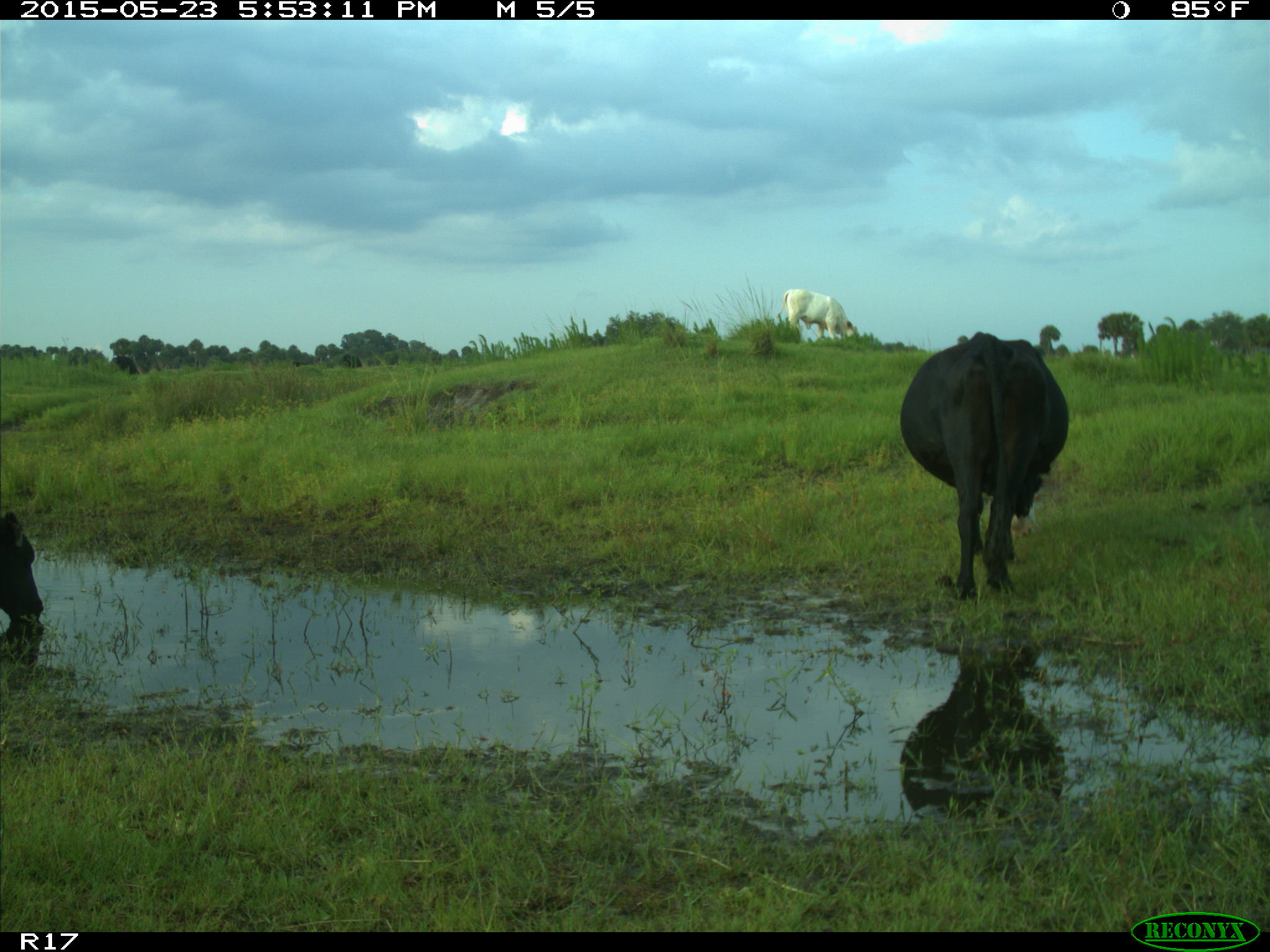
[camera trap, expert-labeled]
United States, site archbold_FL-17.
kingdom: Animalia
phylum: Chordata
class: Mammalia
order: Artiodactyla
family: Bovidae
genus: Bos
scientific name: Bos taurus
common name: domestic cow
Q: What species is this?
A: Bos taurus (domestic cow).